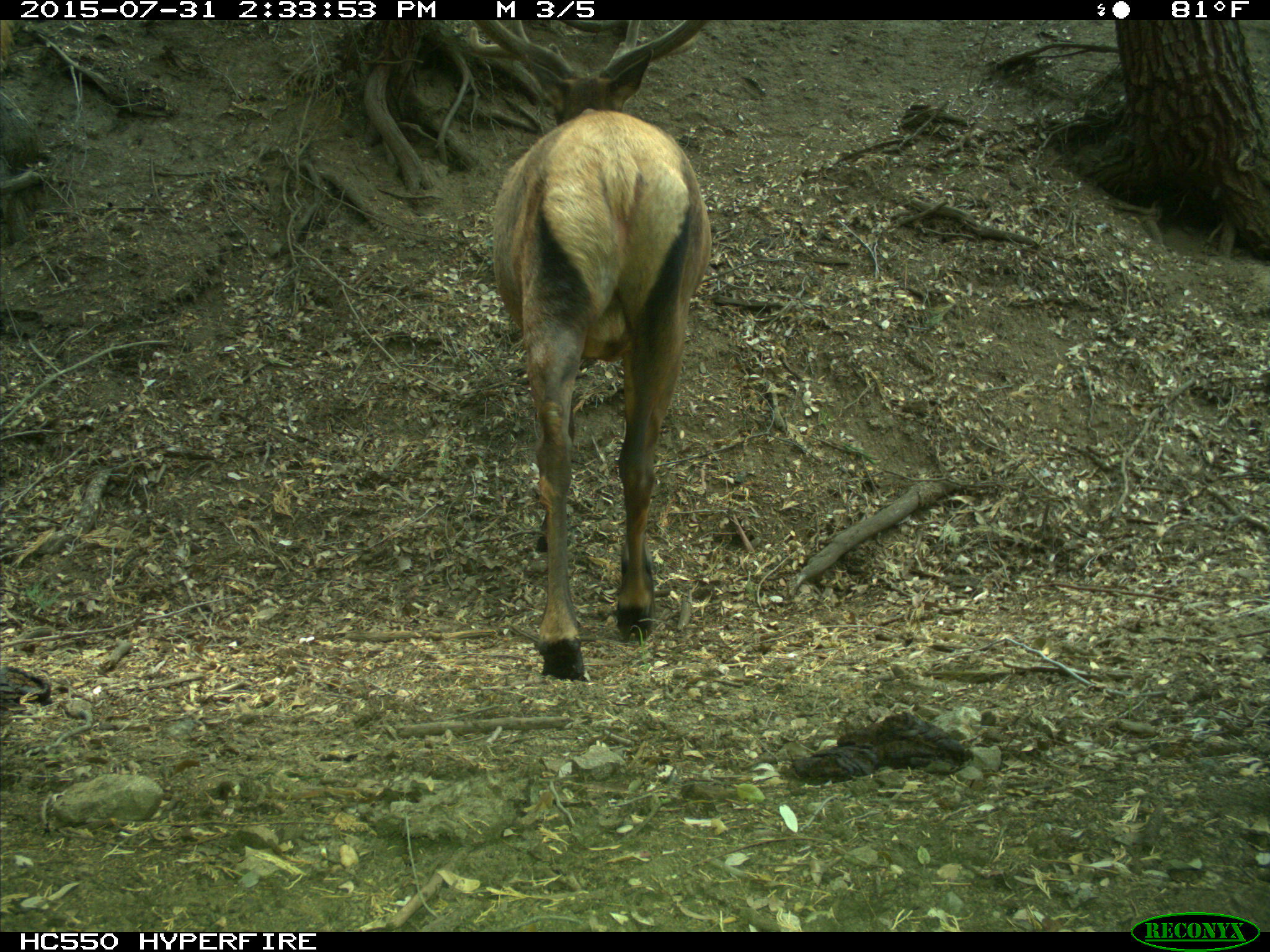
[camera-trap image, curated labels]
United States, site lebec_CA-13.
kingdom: Animalia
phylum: Chordata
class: Mammalia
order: Artiodactyla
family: Cervidae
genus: Cervus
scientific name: Cervus canadensis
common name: elk